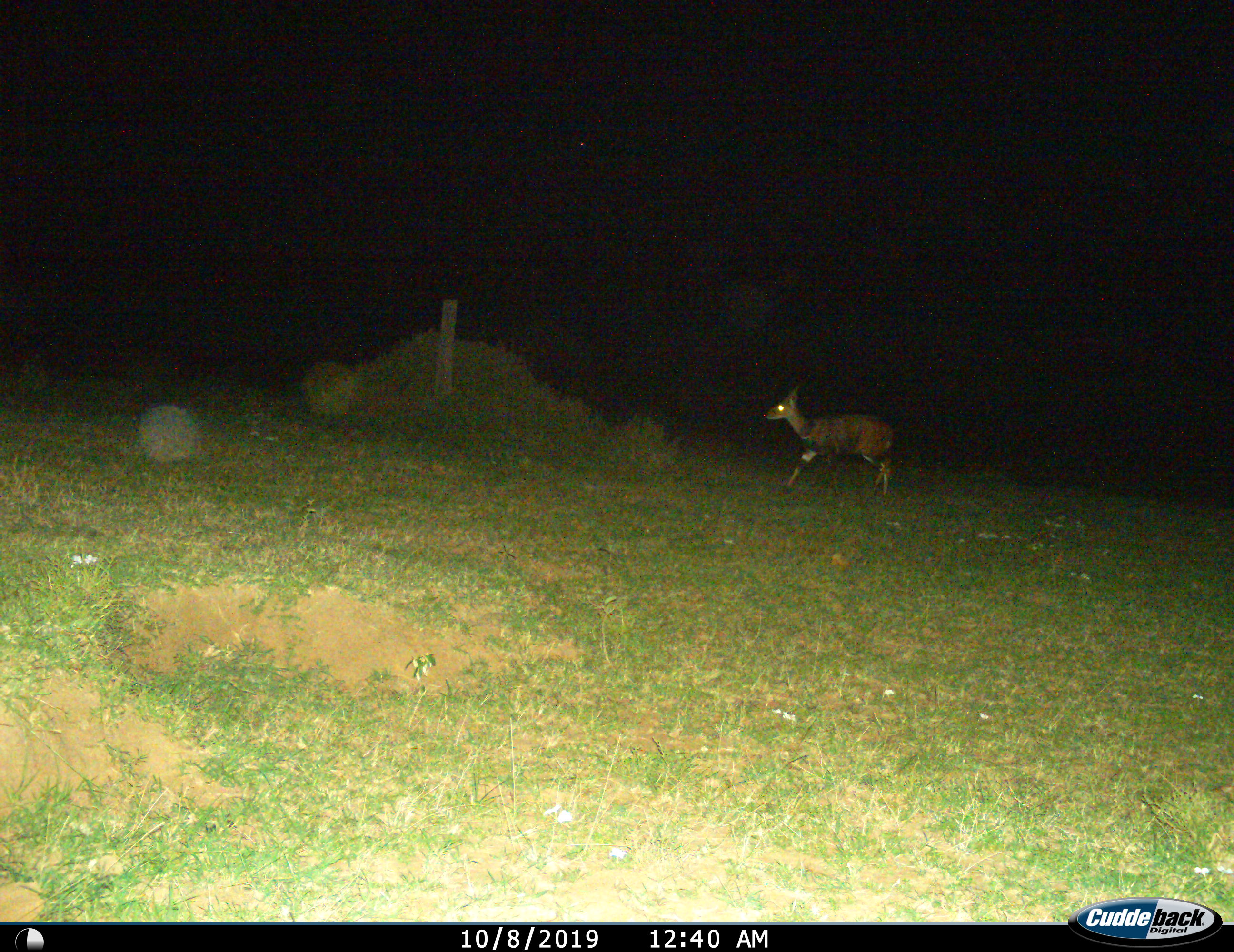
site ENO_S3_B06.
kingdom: Animalia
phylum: Chordata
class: Mammalia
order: Artiodactyla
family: Bovidae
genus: Aepyceros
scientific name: Aepyceros melampus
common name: impala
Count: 1.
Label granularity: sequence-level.